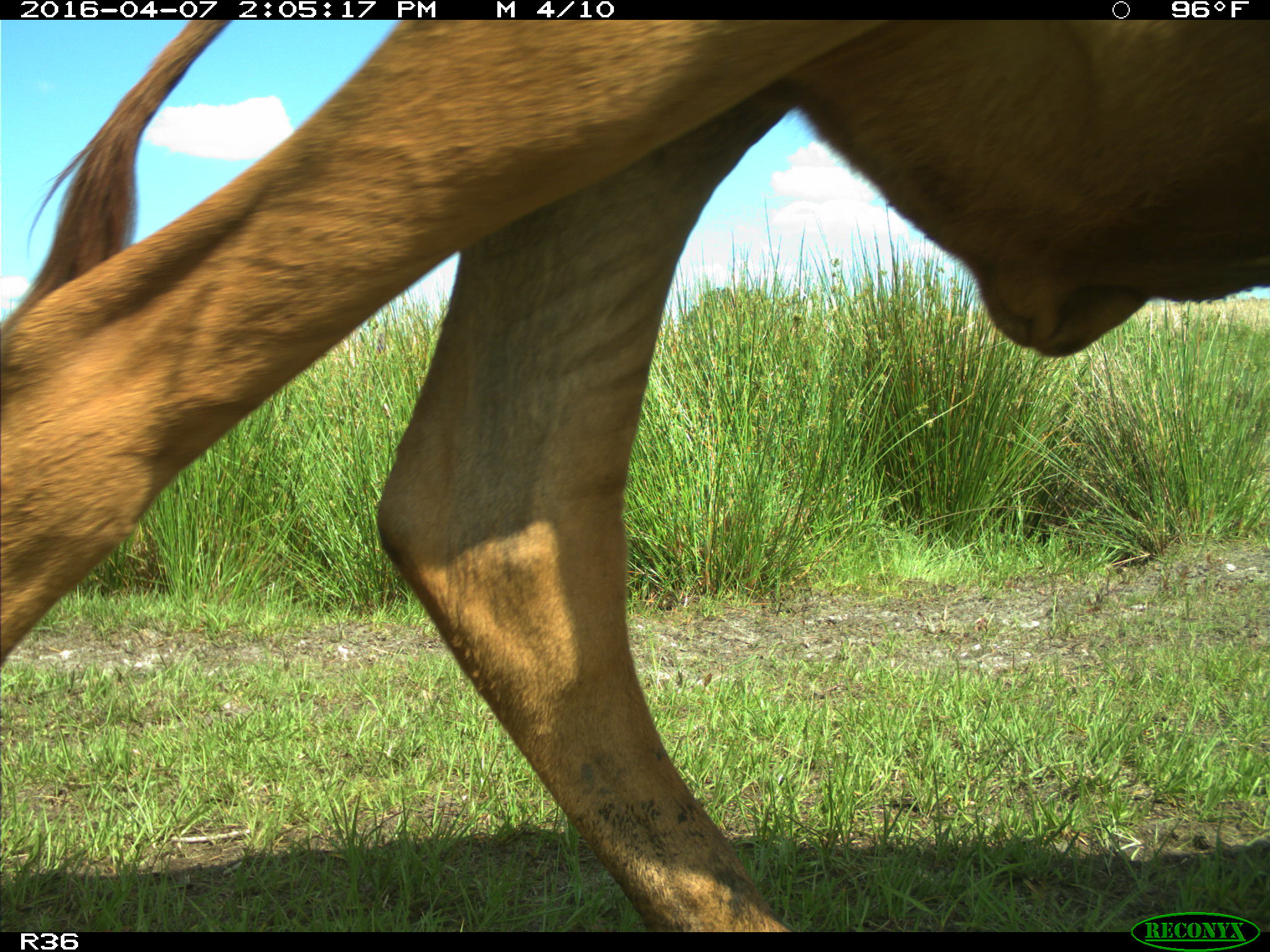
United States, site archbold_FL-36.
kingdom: Animalia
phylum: Chordata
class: Mammalia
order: Artiodactyla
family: Bovidae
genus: Bos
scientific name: Bos taurus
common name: domestic cow